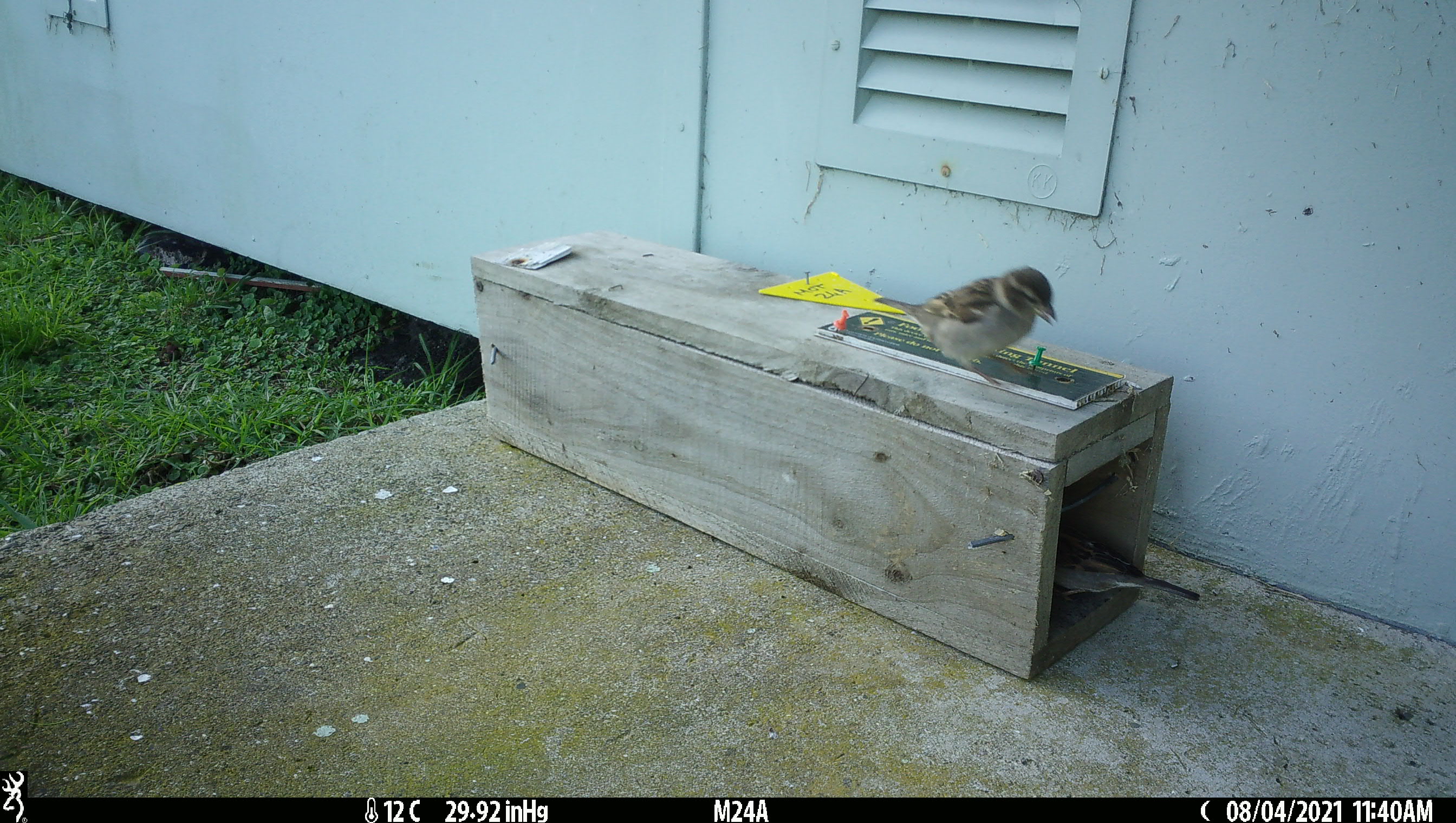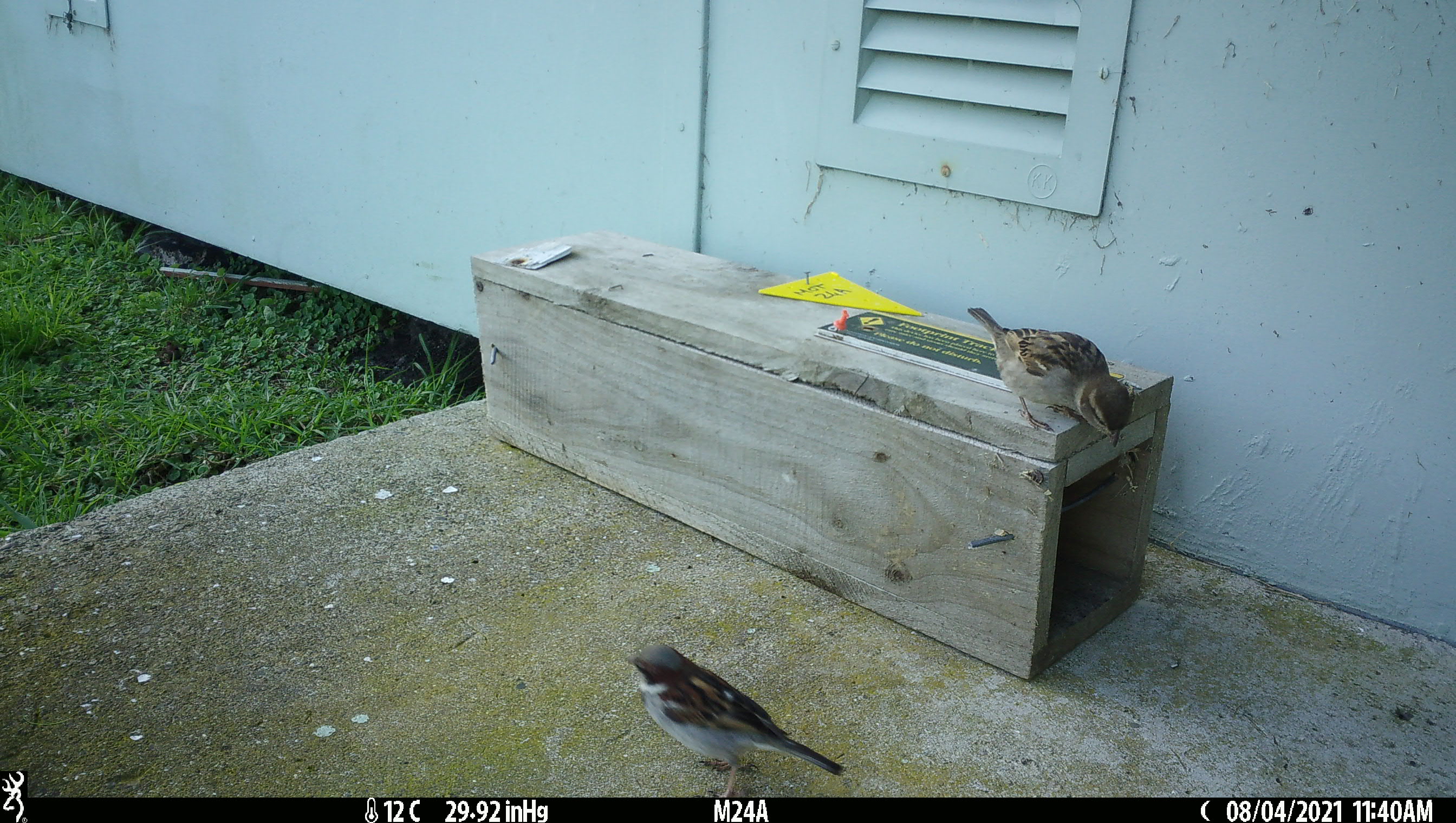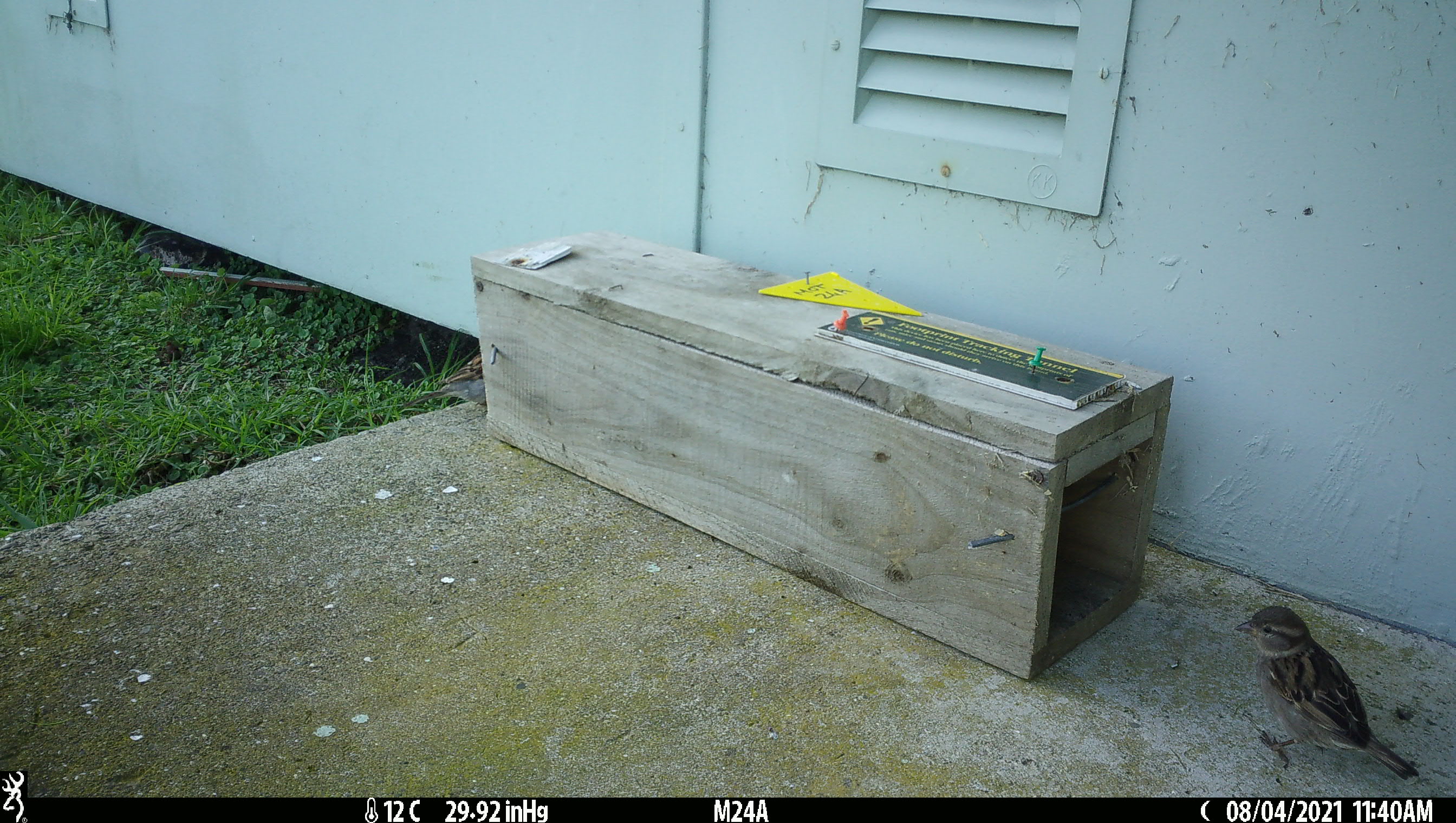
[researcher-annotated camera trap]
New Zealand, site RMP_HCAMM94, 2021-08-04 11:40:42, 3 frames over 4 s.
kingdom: Animalia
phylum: Chordata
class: Aves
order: Passeriformes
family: Passeridae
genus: Passer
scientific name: Passer domesticus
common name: house sparrow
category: sparrow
Sparrow (house sparrow) (Passer domesticus).